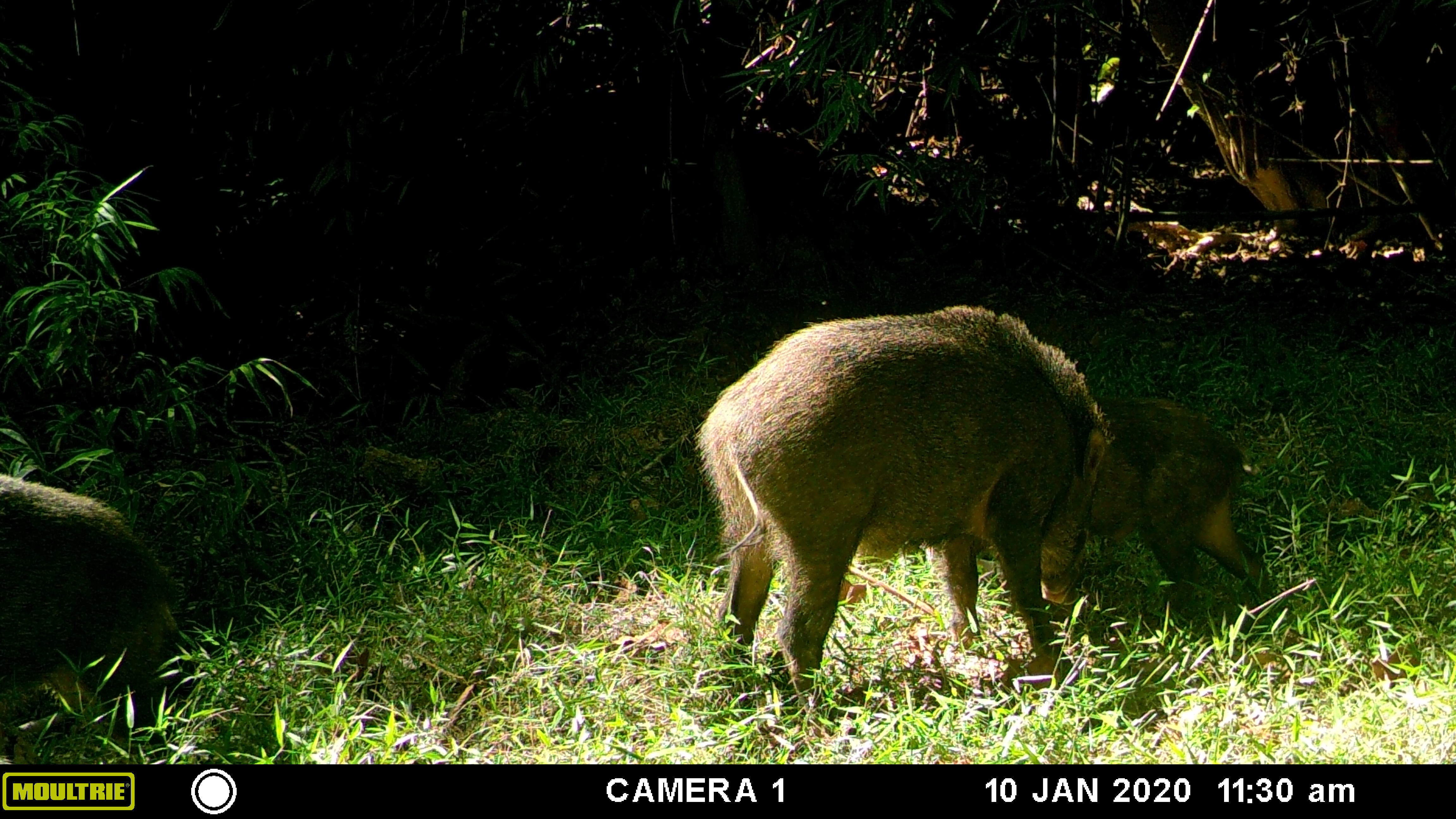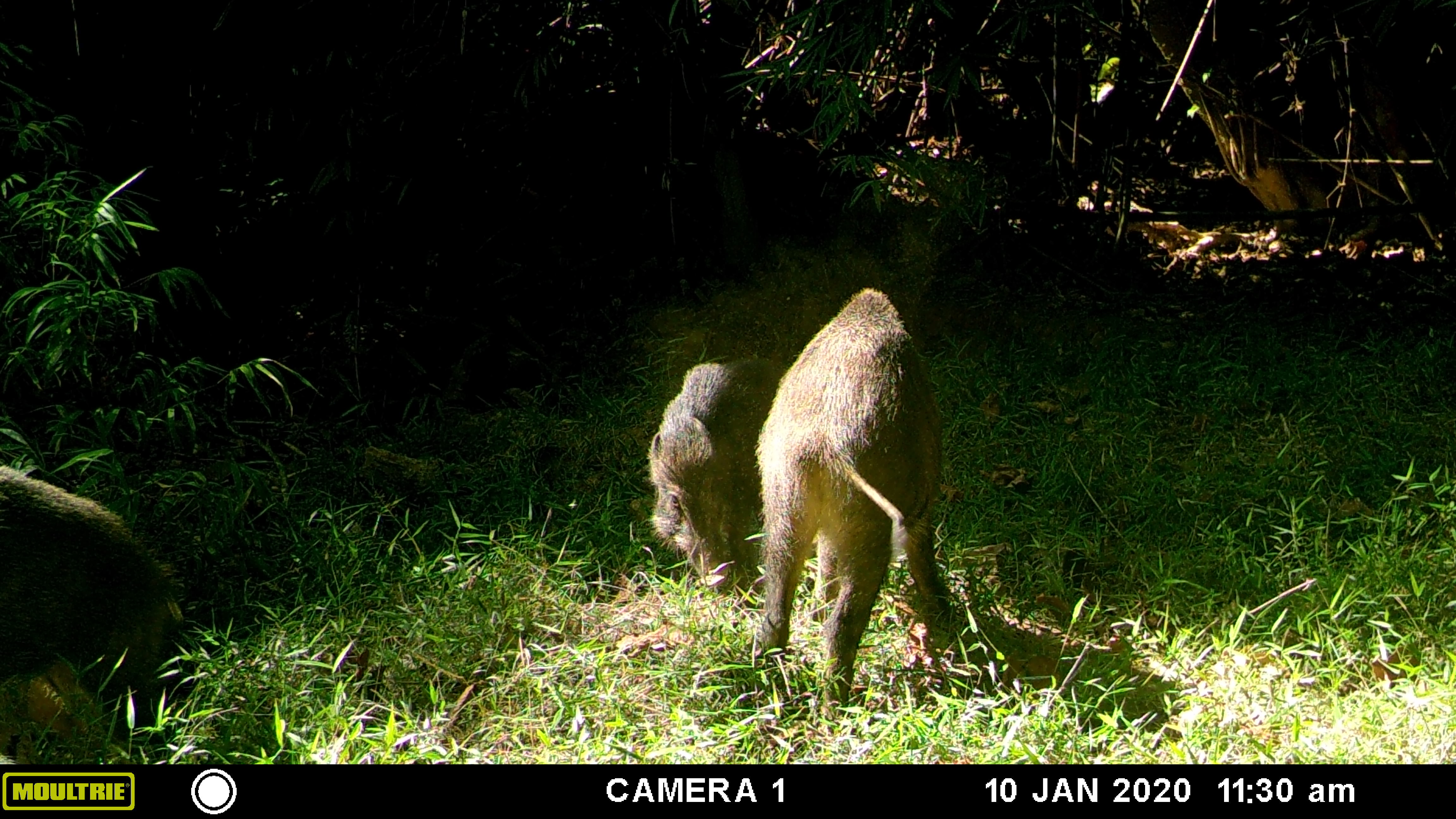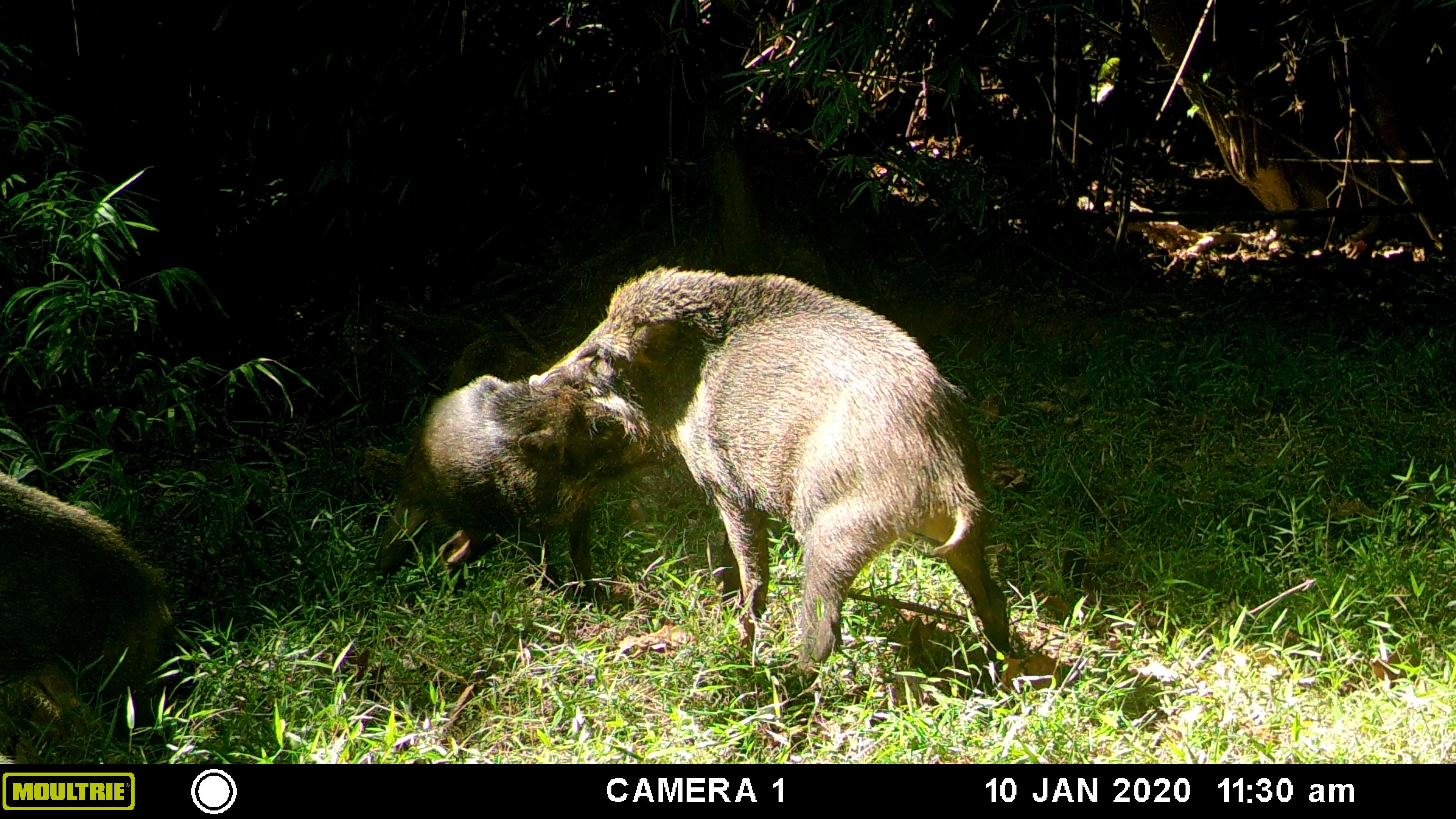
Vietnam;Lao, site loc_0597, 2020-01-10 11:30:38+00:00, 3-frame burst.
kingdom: Animalia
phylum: Chordata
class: Mammalia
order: Artiodactyla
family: Suidae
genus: Sus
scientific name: Sus scrofa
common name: eurasian wild pig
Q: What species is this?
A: Eurasian wild pig (Sus scrofa).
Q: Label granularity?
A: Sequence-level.